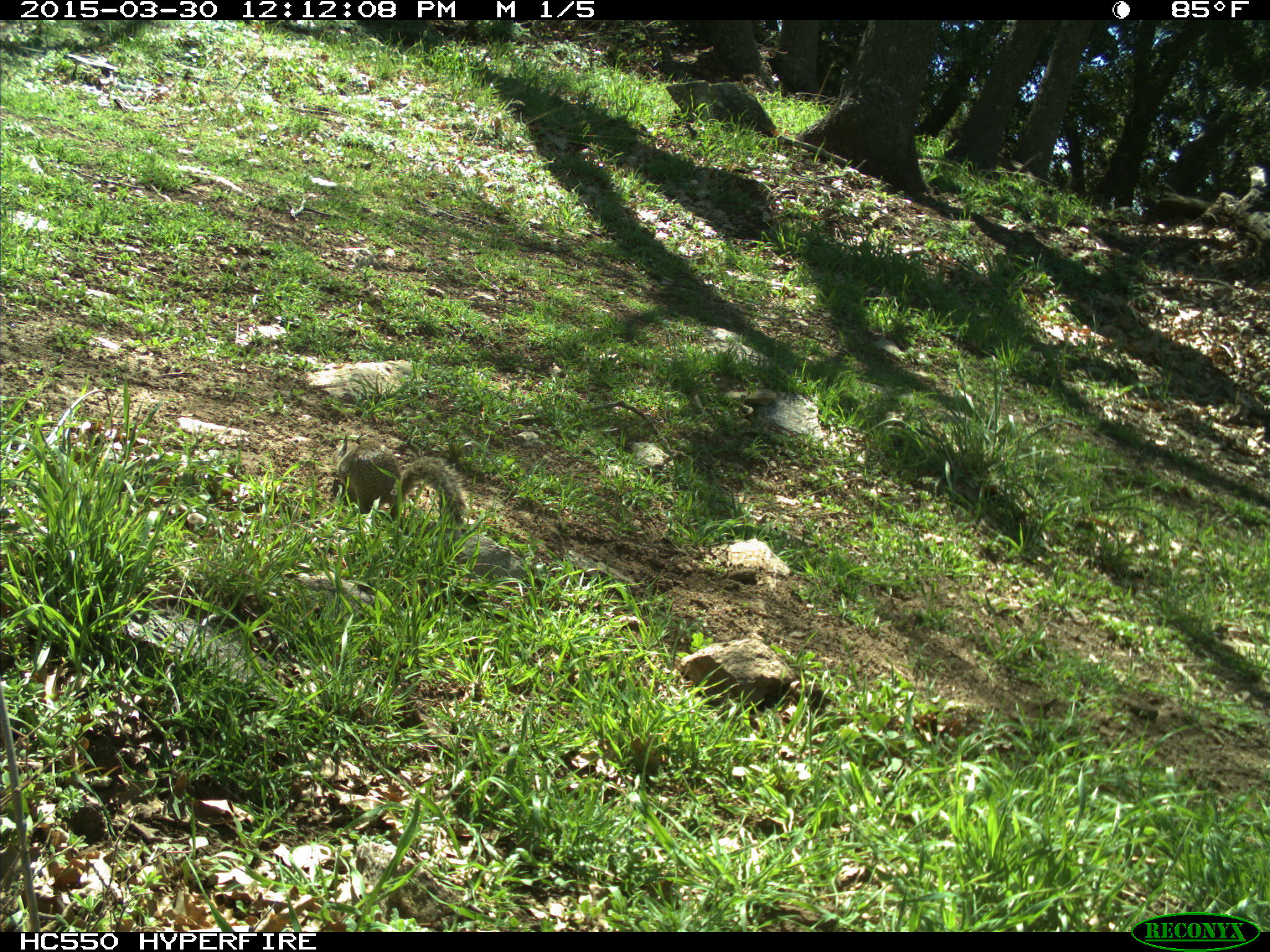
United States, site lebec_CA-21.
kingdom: Animalia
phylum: Chordata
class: Mammalia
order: Rodentia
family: Sciuridae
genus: Otospermophilus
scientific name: Otospermophilus beecheyi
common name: california ground squirrel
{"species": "Otospermophilus beecheyi (california ground squirrel)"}